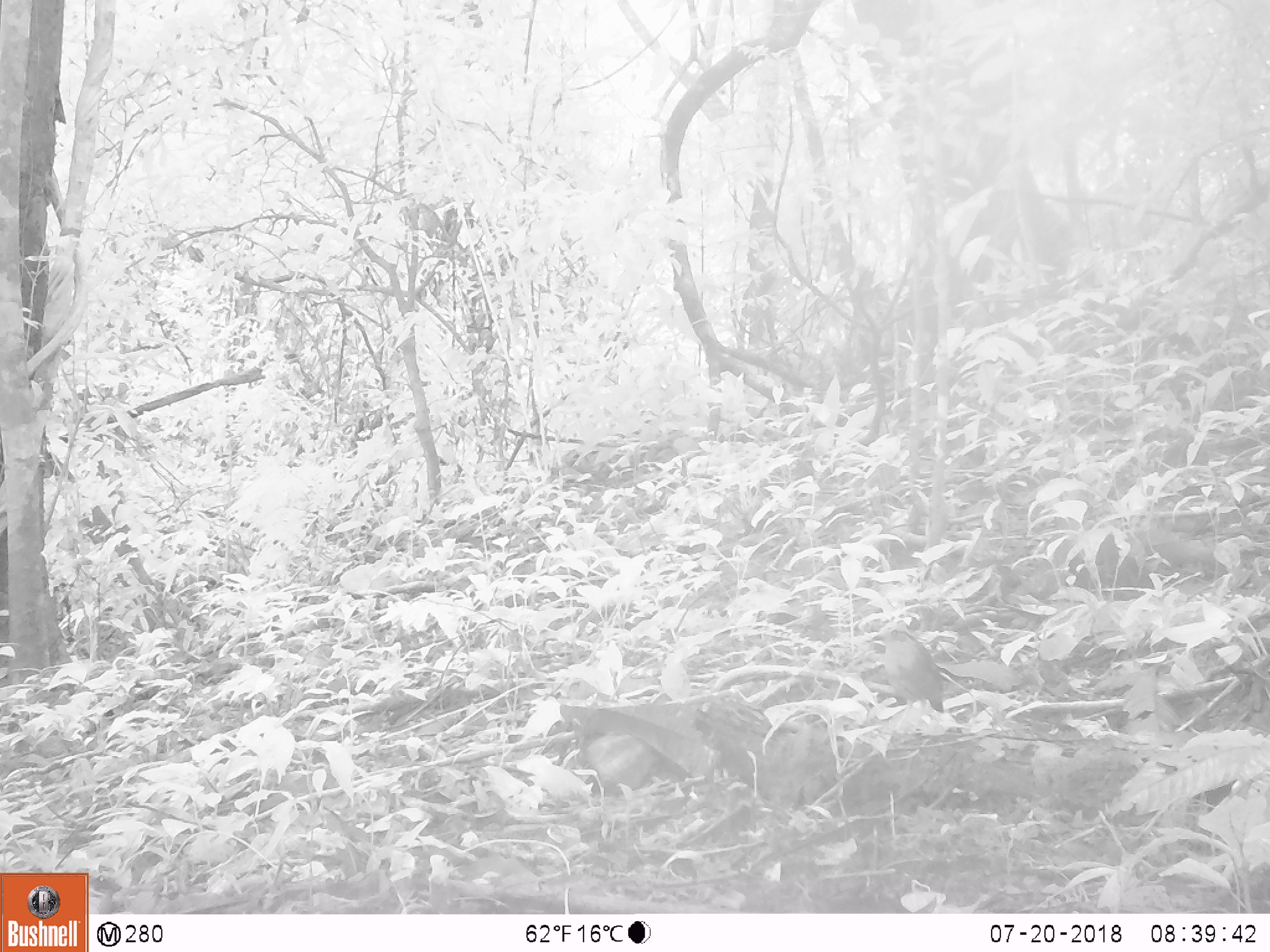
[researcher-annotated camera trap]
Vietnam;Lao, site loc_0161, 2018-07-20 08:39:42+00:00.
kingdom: Animalia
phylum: Chordata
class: Aves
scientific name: Aves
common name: bird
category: unidentified bird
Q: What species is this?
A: Unidentified bird (bird) (Aves).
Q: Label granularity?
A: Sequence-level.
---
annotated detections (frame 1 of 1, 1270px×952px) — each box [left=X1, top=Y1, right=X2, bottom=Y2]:
unidentified bird: [left=869, top=620, right=945, bottom=737]